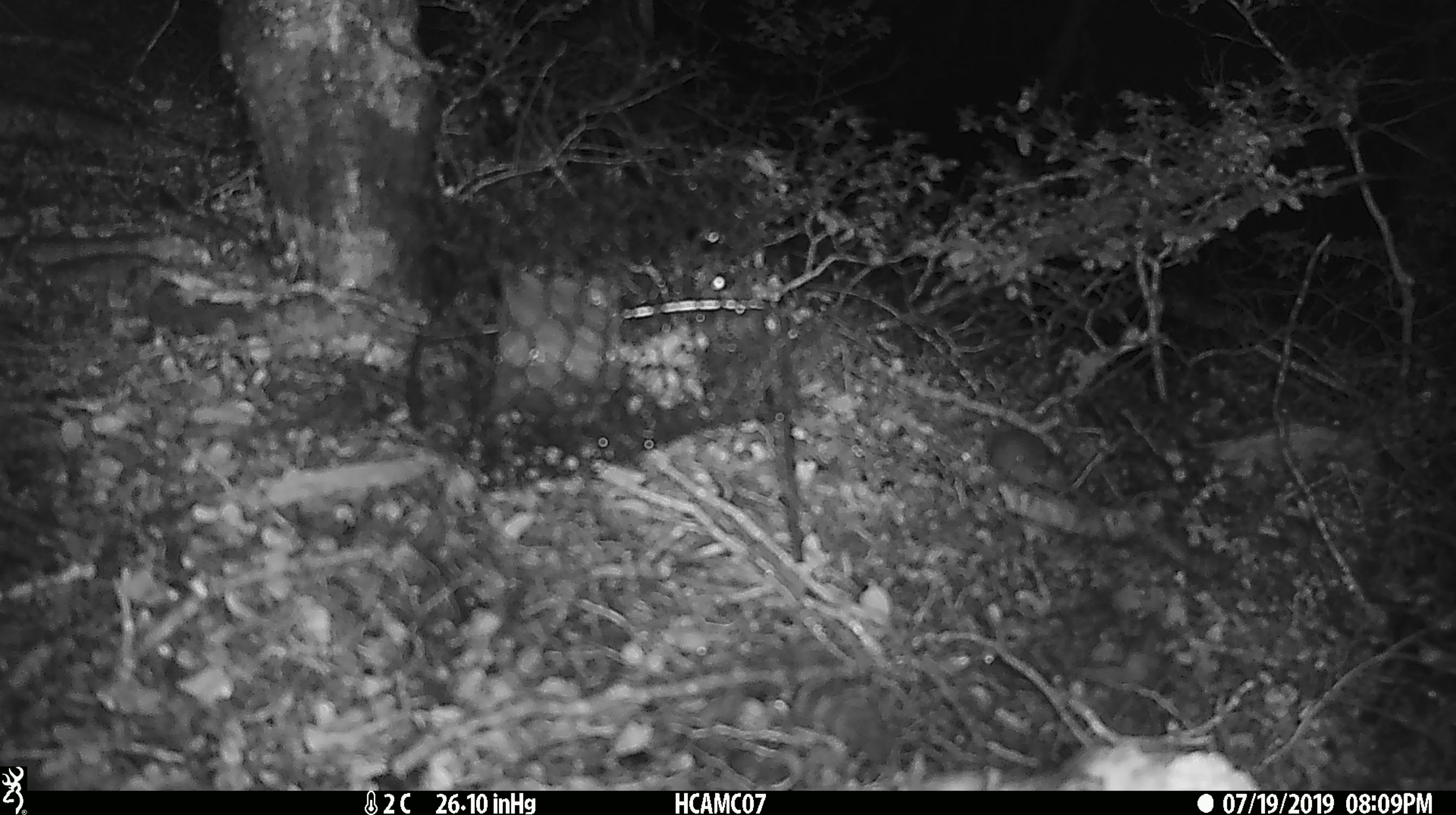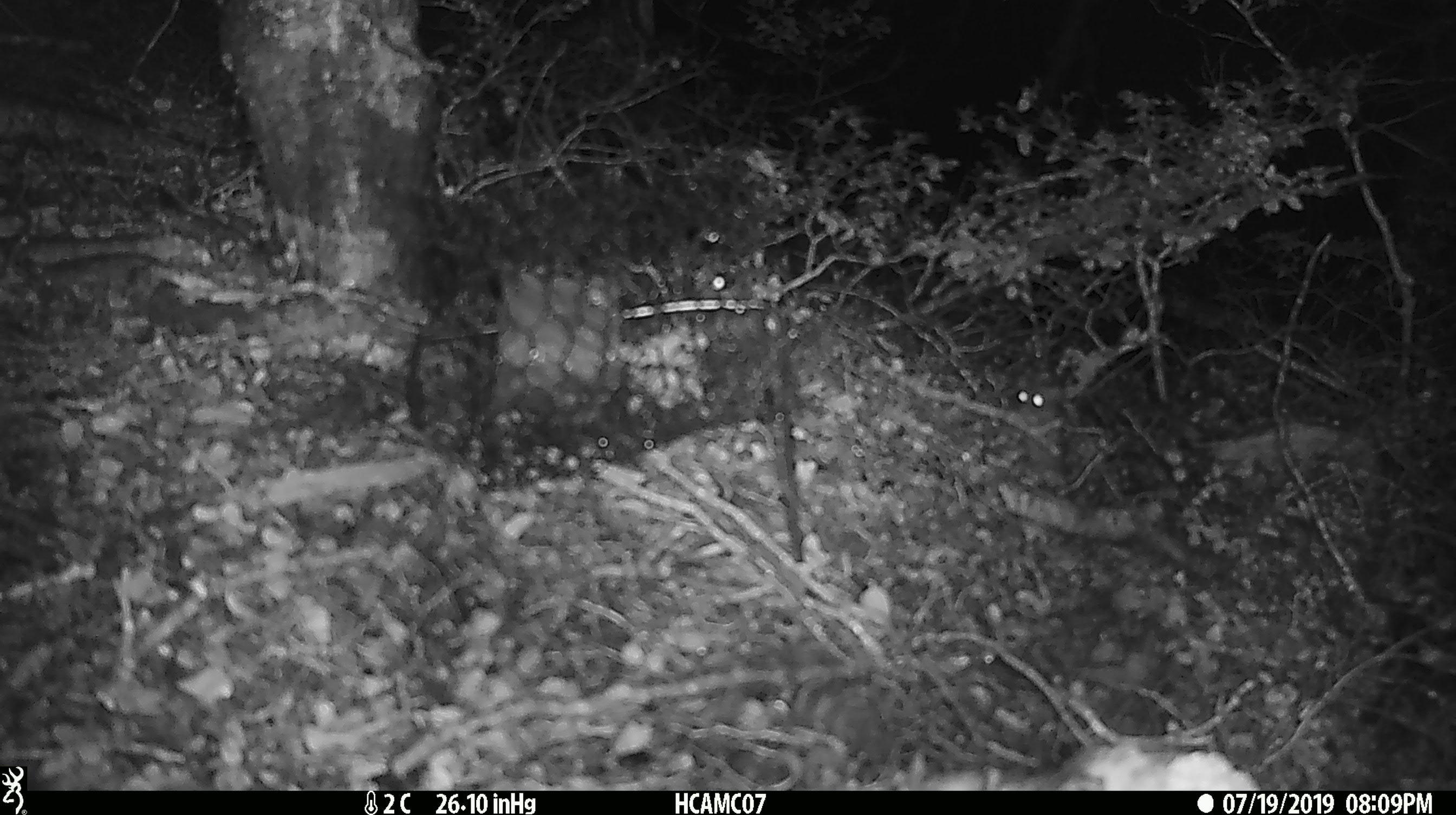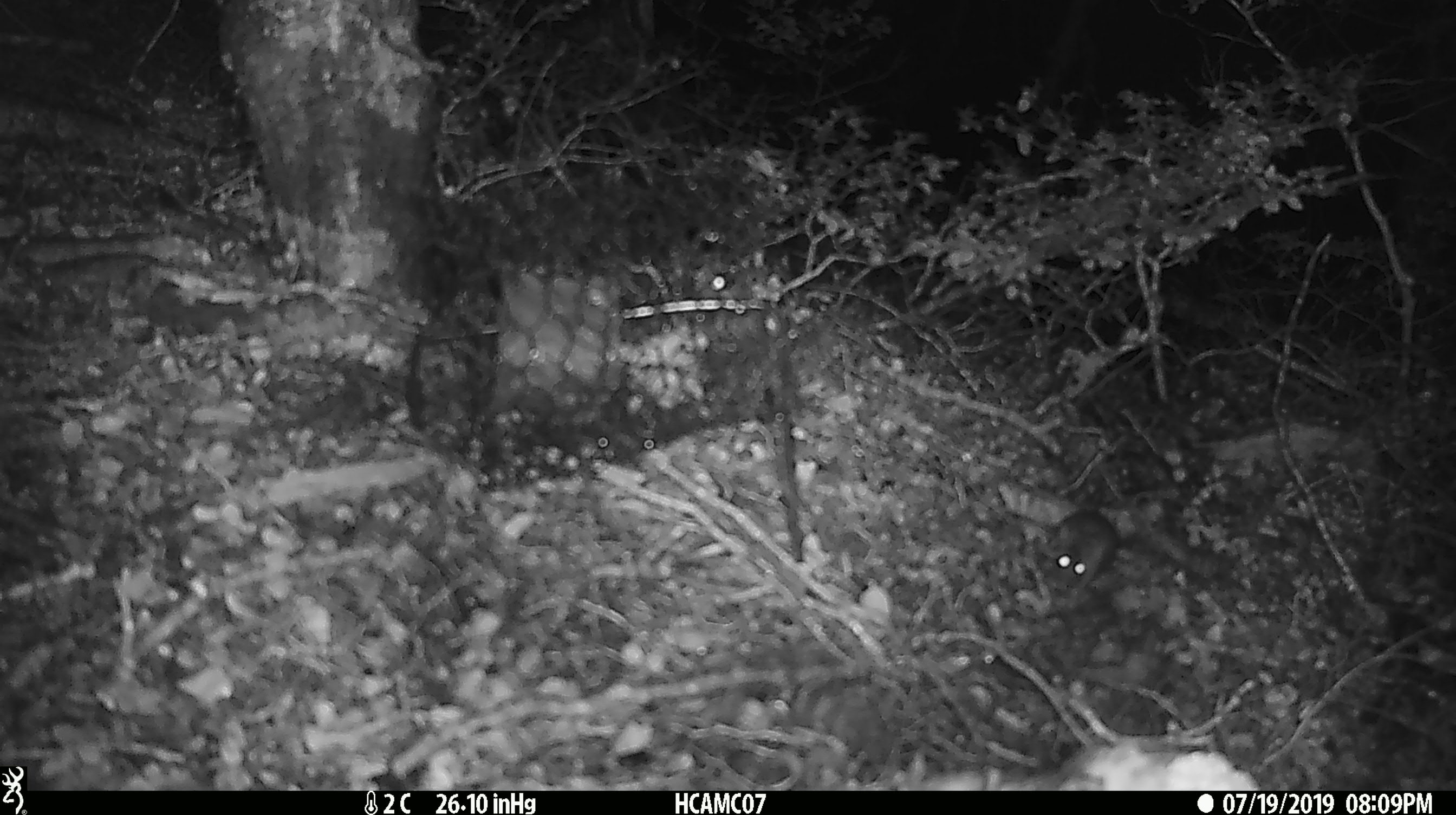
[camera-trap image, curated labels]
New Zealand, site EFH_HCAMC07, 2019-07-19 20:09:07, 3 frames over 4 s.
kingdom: Animalia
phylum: Chordata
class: Mammalia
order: Rodentia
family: Muridae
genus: Mus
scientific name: Mus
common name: mouse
Mouse (Mus).